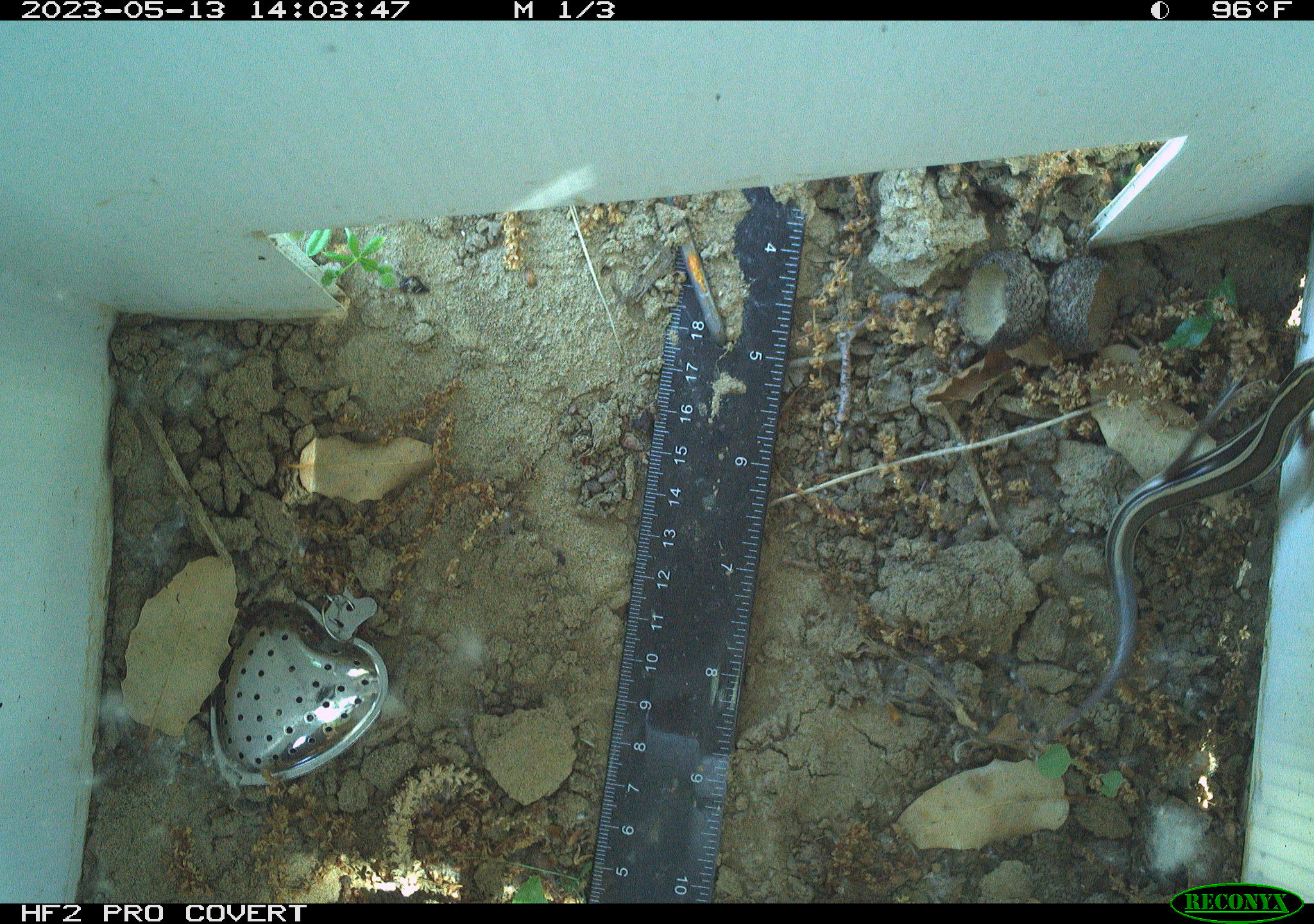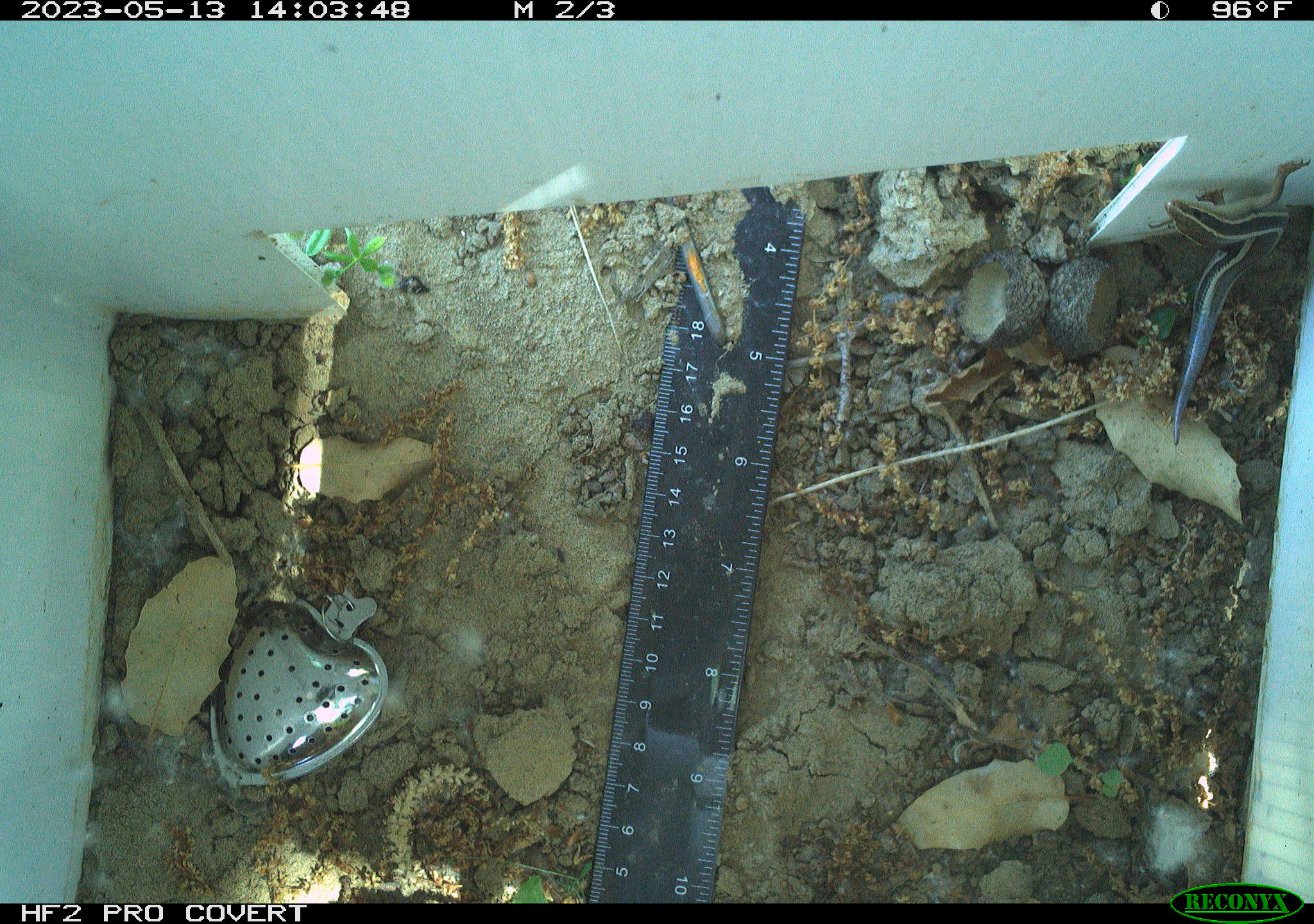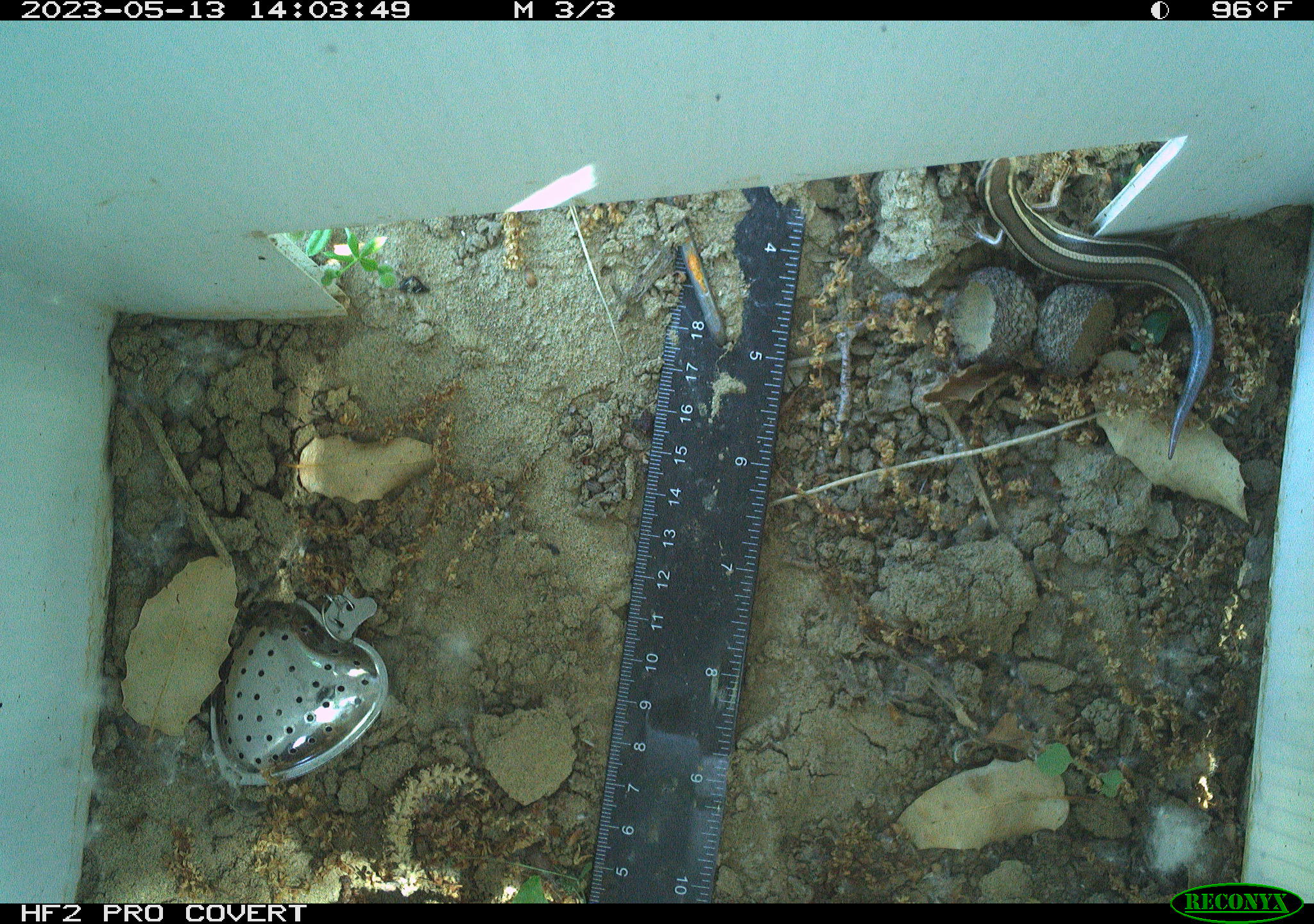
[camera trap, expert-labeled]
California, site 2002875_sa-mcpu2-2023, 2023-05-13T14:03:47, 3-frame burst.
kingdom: Animalia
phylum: Chordata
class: Reptilia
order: Squamata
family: Scincidae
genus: Plestiodon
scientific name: Plestiodon skiltonianus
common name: western skink